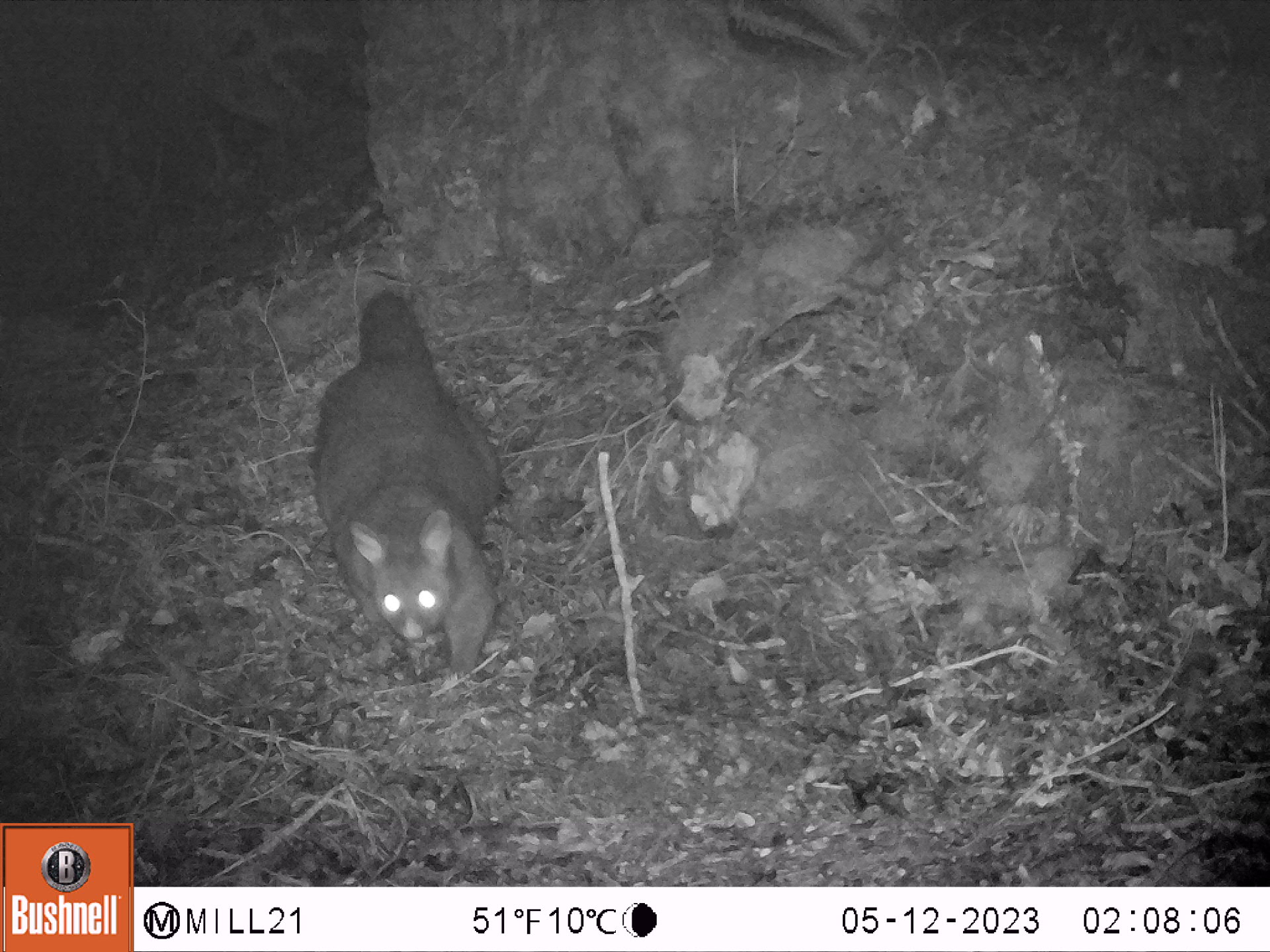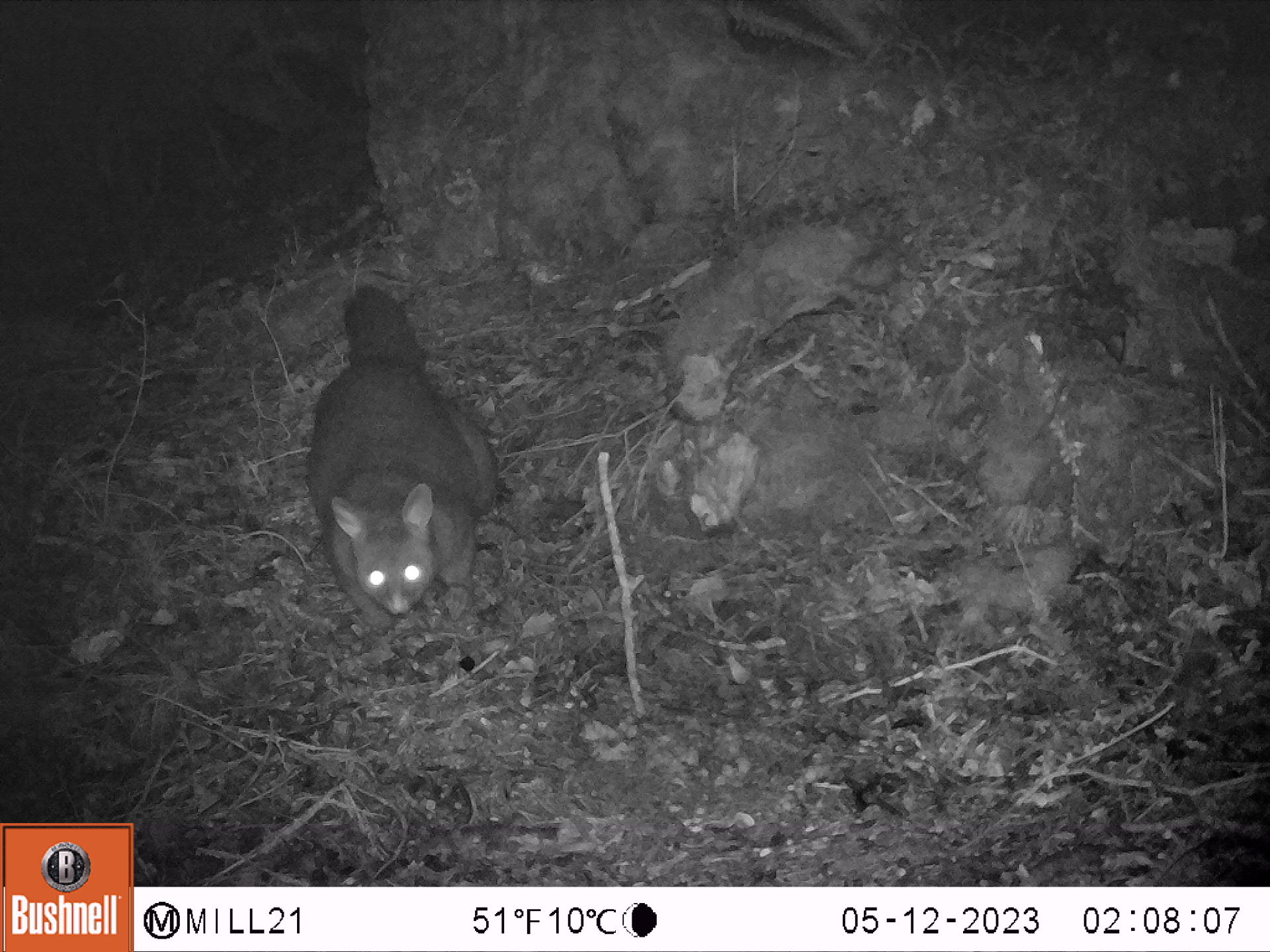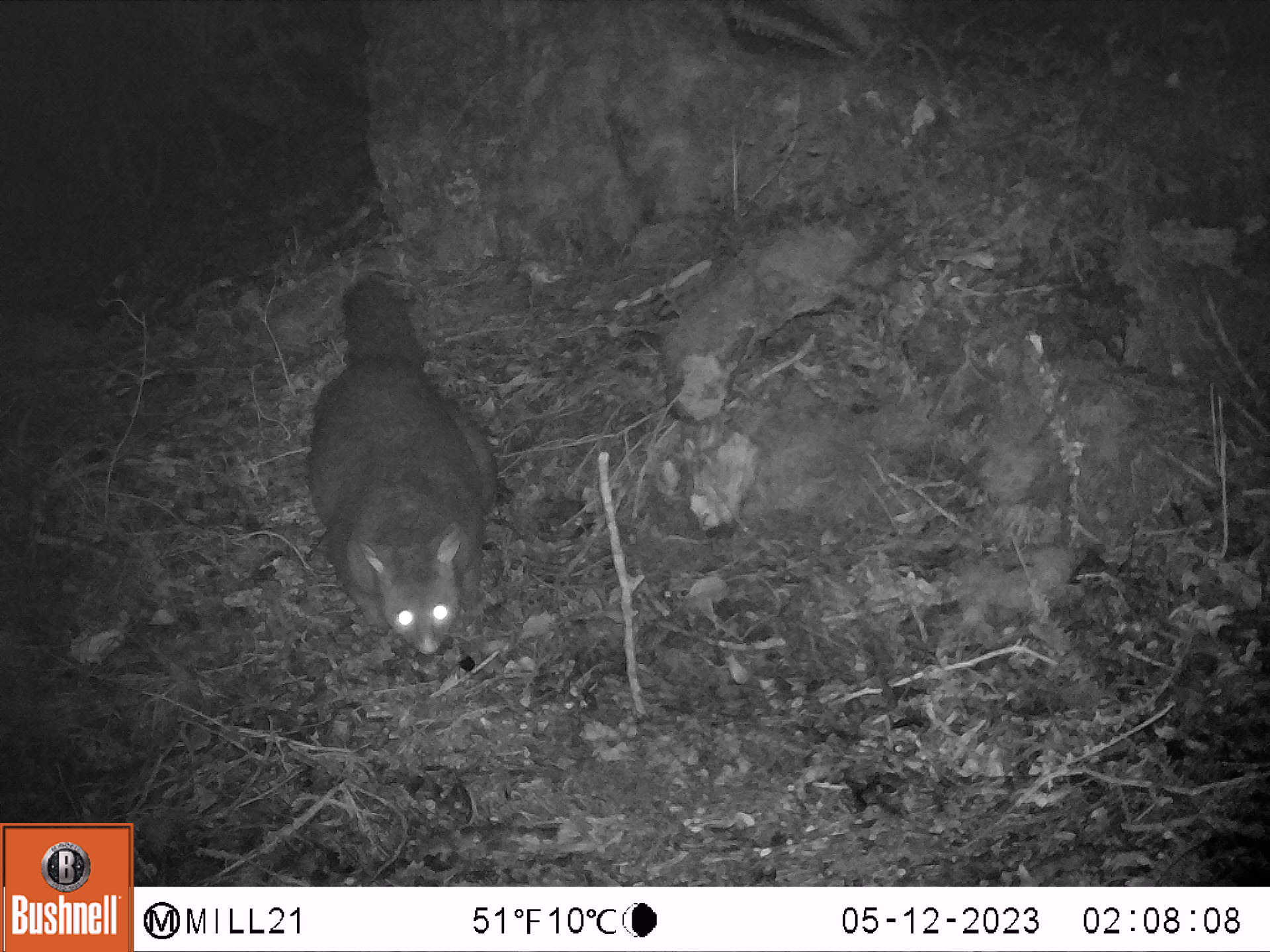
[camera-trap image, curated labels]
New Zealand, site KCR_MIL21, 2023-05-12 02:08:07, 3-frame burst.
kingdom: Animalia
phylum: Chordata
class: Mammalia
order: Diprotodontia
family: Phalangeridae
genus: Trichosurus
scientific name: Trichosurus vulpecula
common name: common brushtail possum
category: possum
Possum (common brushtail possum) (Trichosurus vulpecula).